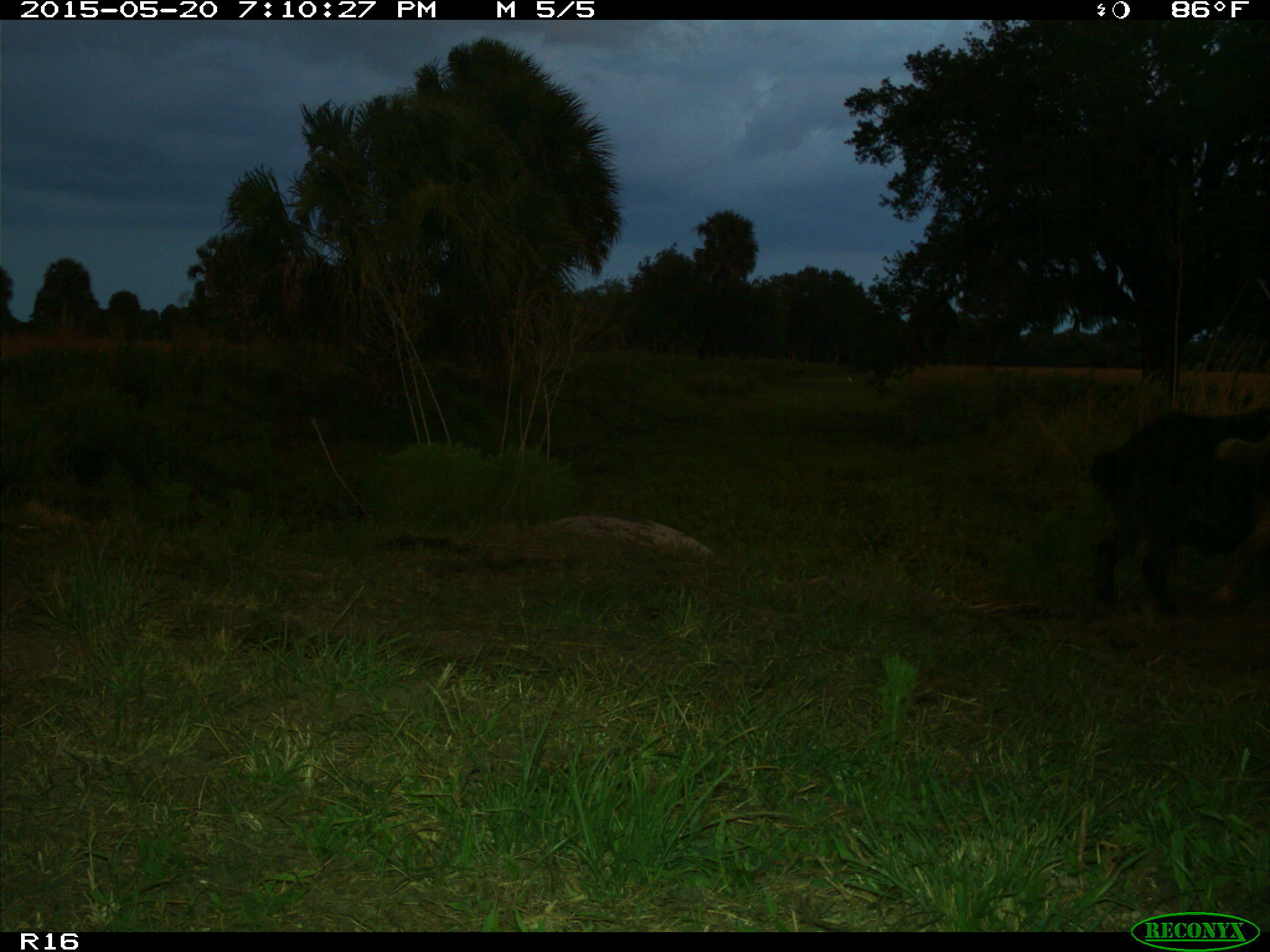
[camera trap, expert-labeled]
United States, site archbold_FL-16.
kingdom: Animalia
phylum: Chordata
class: Mammalia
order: Artiodactyla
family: Suidae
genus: Sus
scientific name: Sus scrofa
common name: wild boar